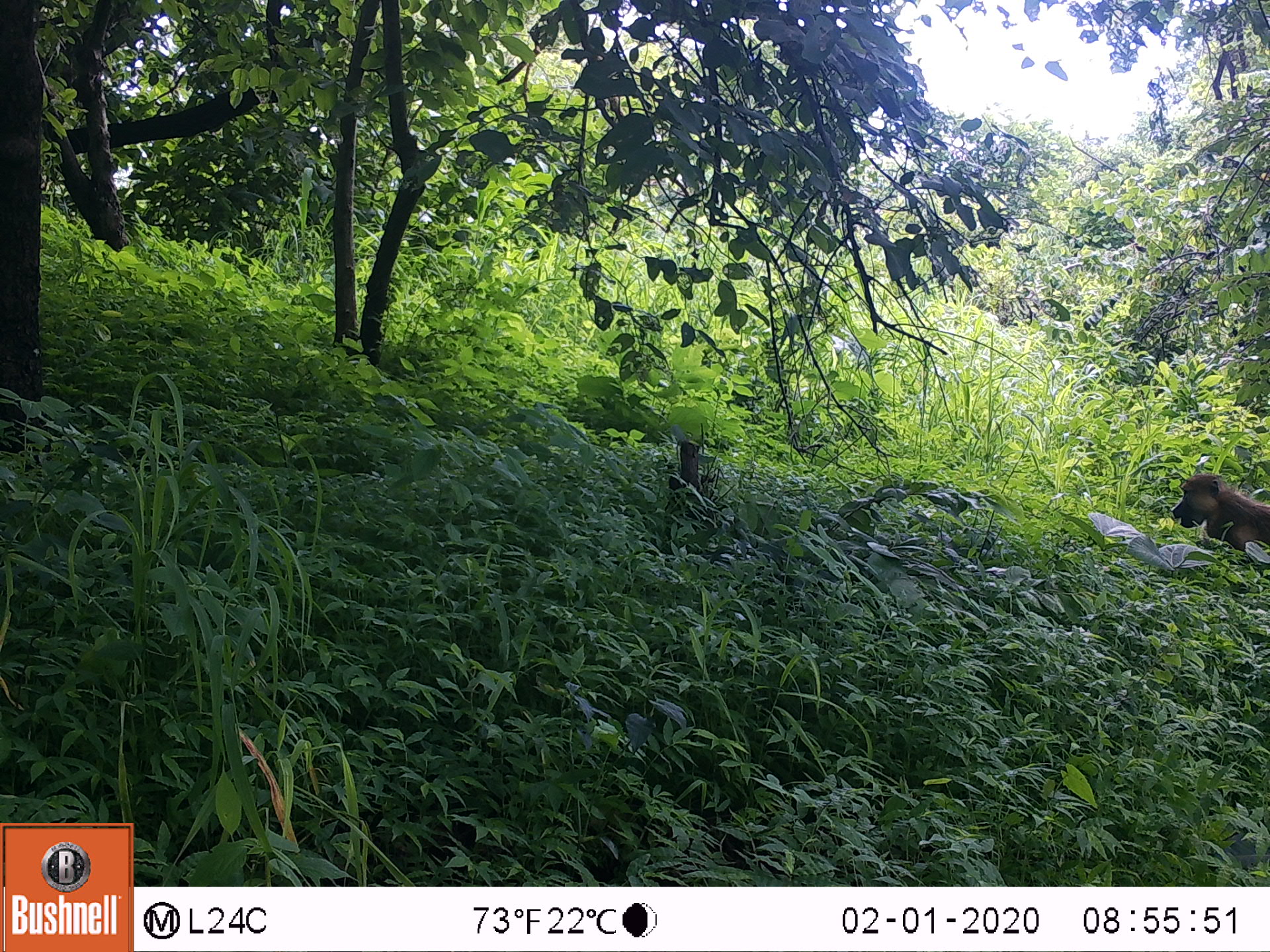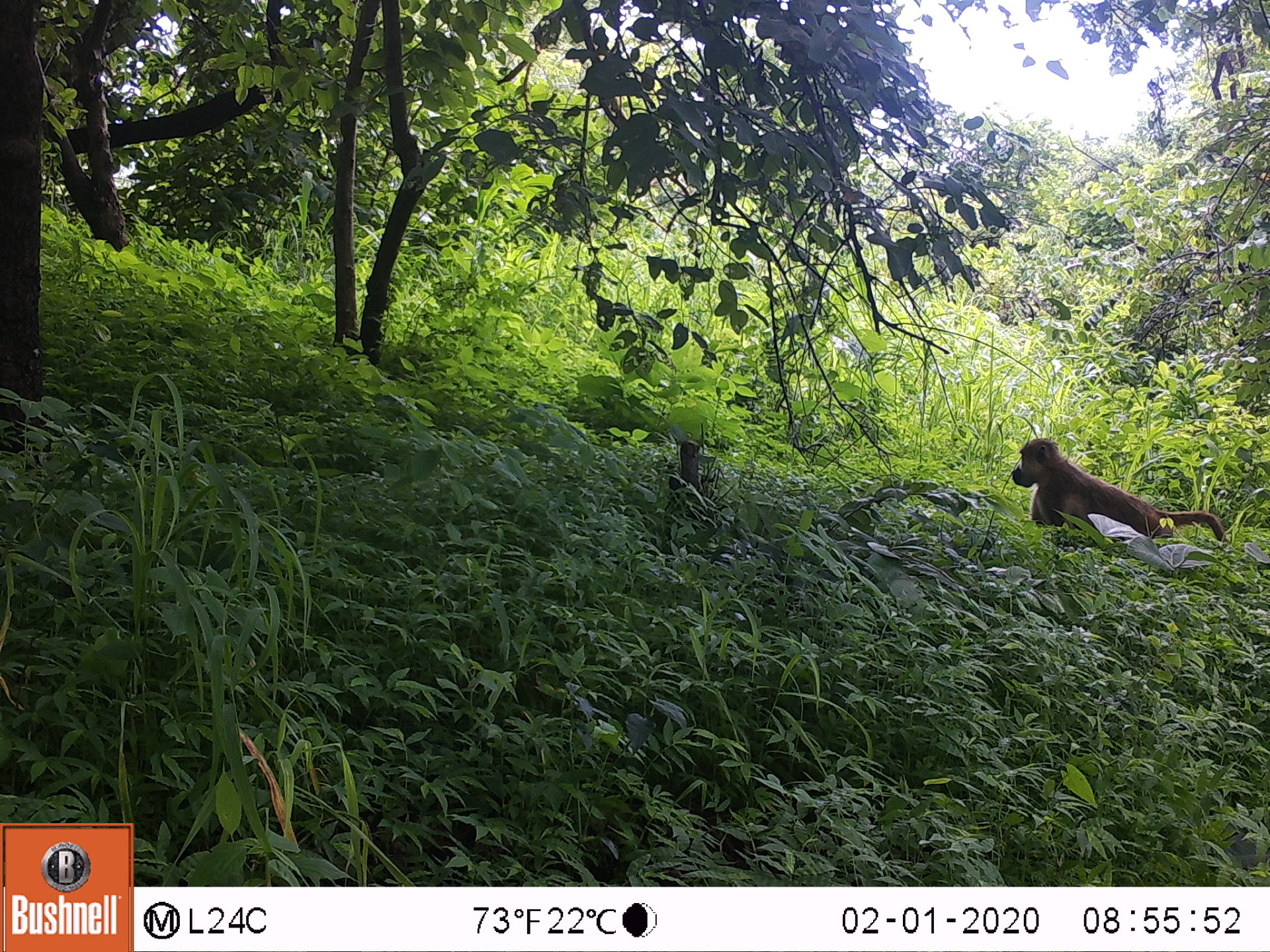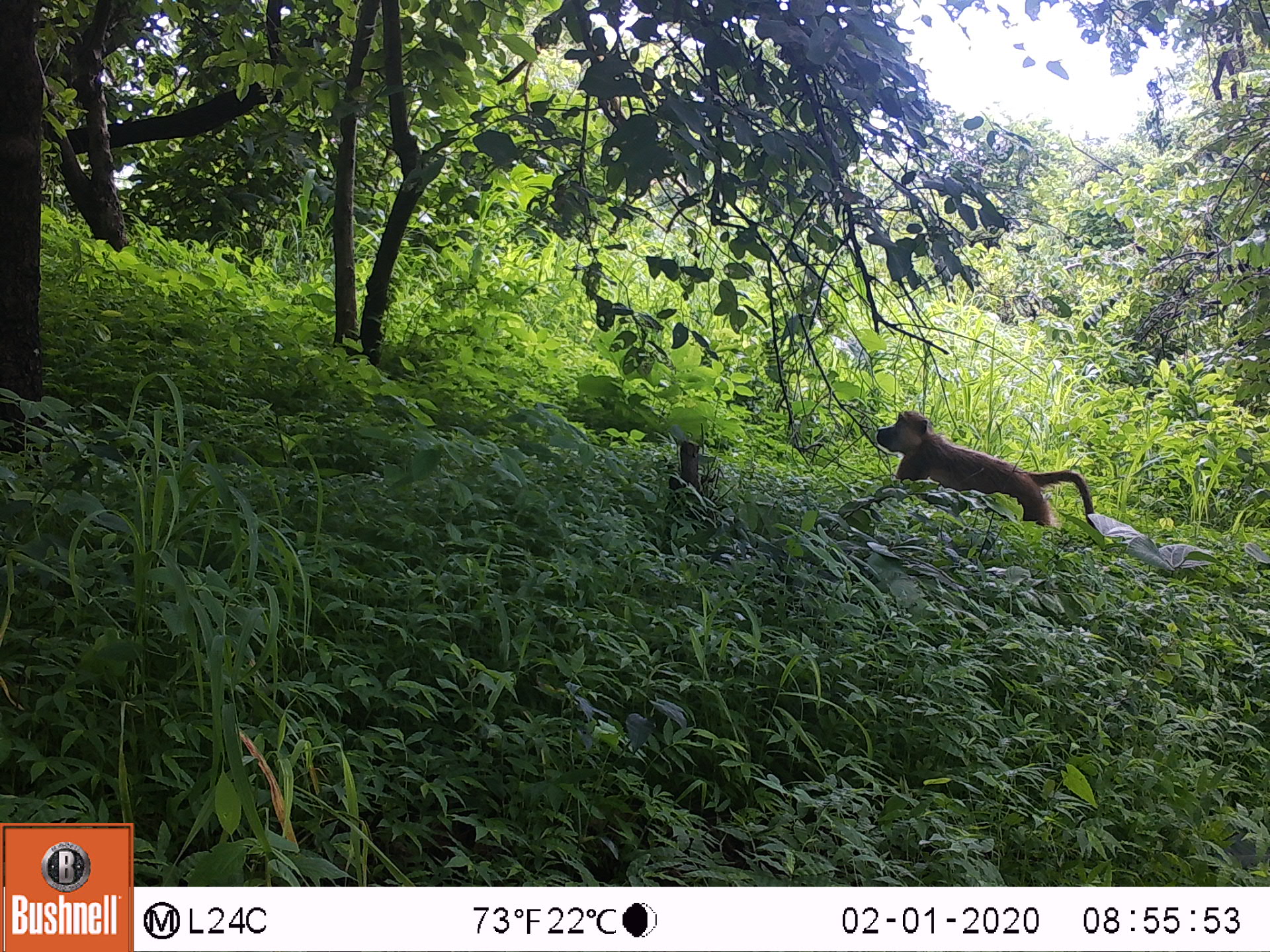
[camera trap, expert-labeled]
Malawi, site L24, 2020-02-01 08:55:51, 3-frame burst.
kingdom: Animalia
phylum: Chordata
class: Mammalia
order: Primates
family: Cercopithecidae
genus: Papio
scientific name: Papio cynocephalus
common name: yellow baboon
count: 1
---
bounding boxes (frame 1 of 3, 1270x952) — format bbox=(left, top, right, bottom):
yellow baboon: bbox=(1167, 466, 1262, 560)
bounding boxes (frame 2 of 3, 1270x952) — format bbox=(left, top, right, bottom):
yellow baboon: bbox=(1007, 436, 1228, 550)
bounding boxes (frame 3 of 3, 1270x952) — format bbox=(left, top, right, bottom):
yellow baboon: bbox=(872, 405, 1096, 537)